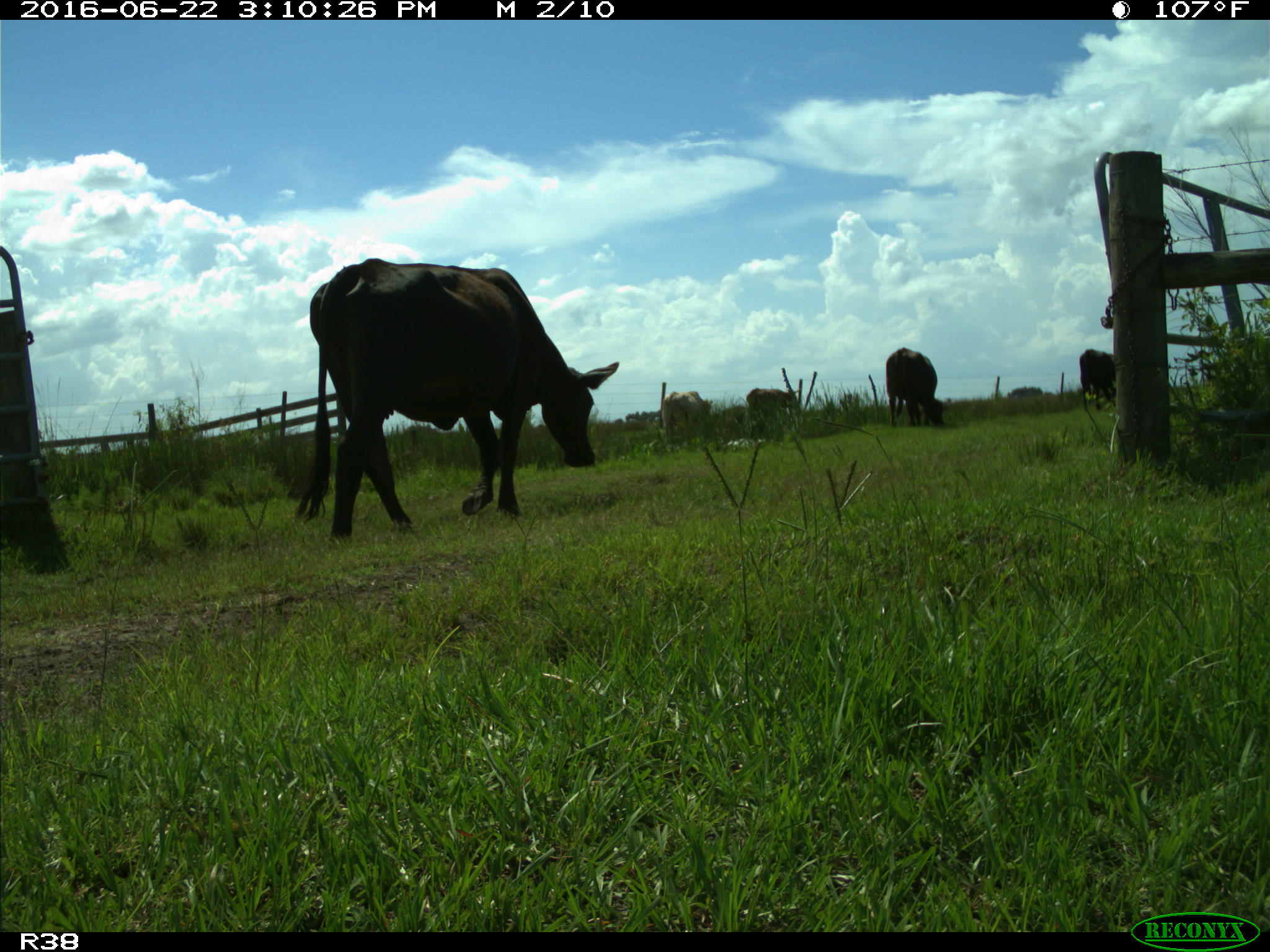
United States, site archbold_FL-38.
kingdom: Animalia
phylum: Chordata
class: Mammalia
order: Artiodactyla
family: Bovidae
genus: Bos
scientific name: Bos taurus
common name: domestic cow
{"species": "Bos taurus (domestic cow)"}